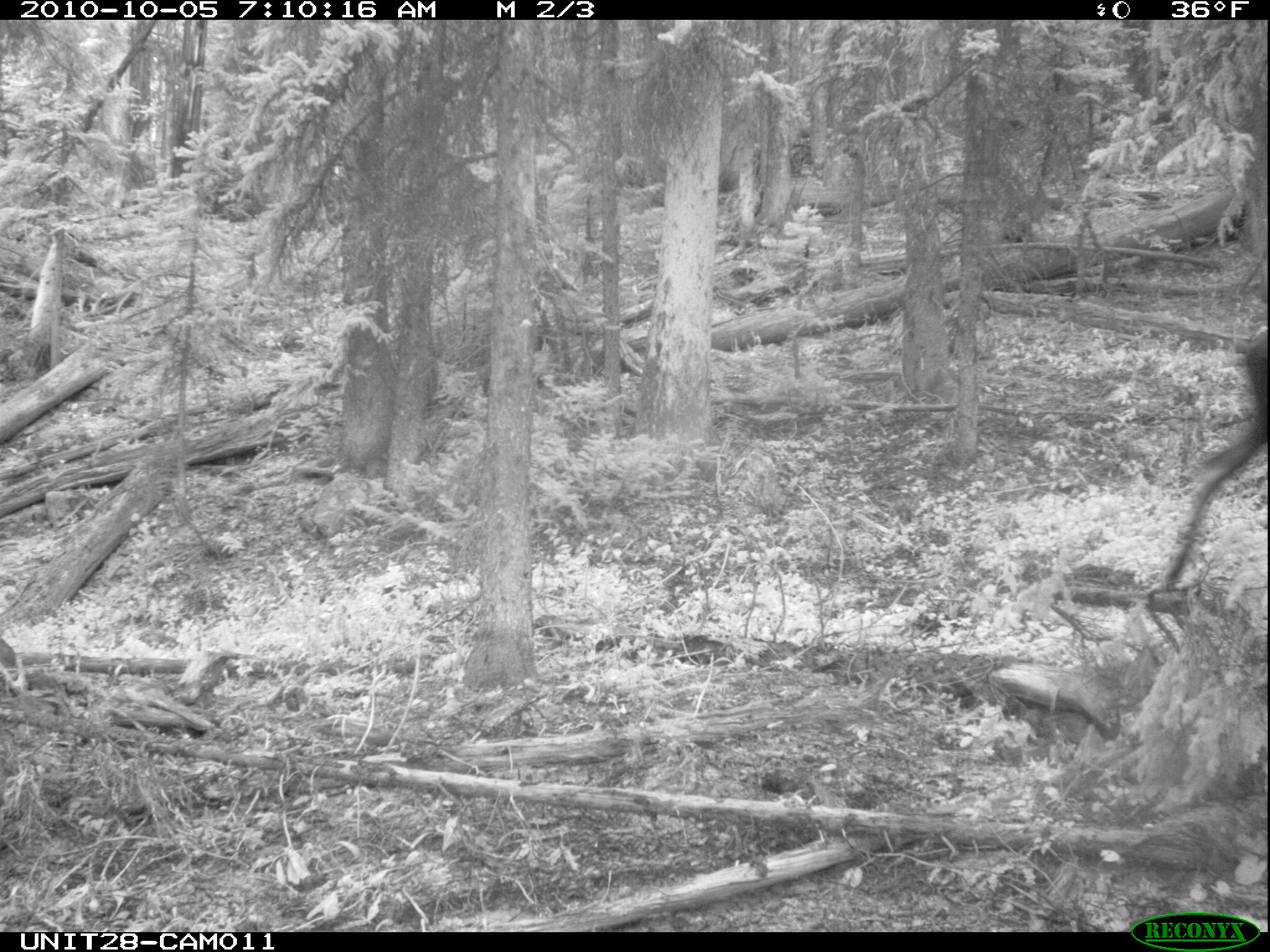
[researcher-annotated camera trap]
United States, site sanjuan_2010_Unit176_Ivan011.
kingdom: Animalia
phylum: Chordata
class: Mammalia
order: Artiodactyla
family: Cervidae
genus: Alces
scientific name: Alces alces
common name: moose